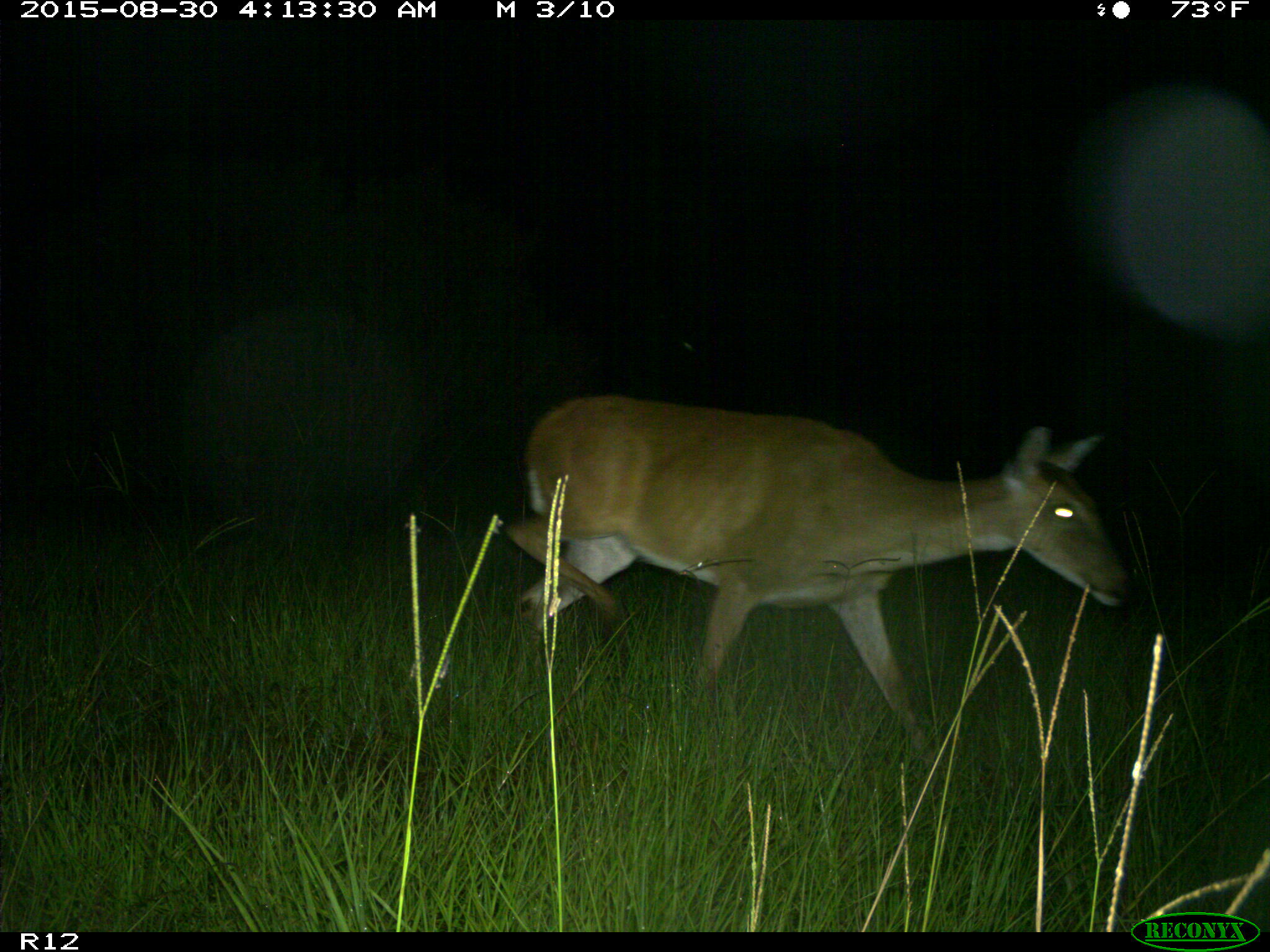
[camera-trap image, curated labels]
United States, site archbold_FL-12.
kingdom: Animalia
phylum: Chordata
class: Mammalia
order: Artiodactyla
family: Cervidae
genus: Odocoileus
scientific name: Odocoileus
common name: deer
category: unidentified deer